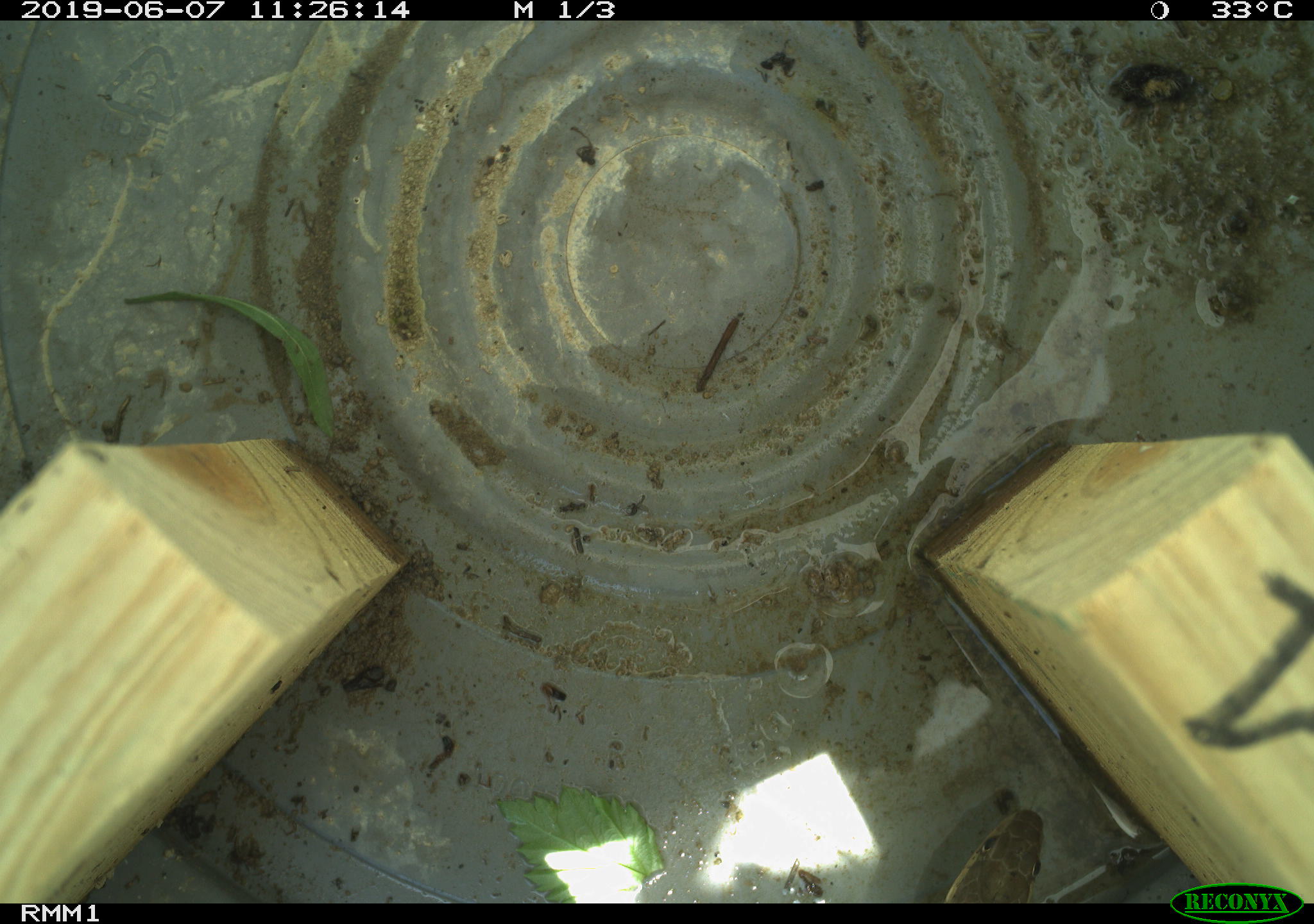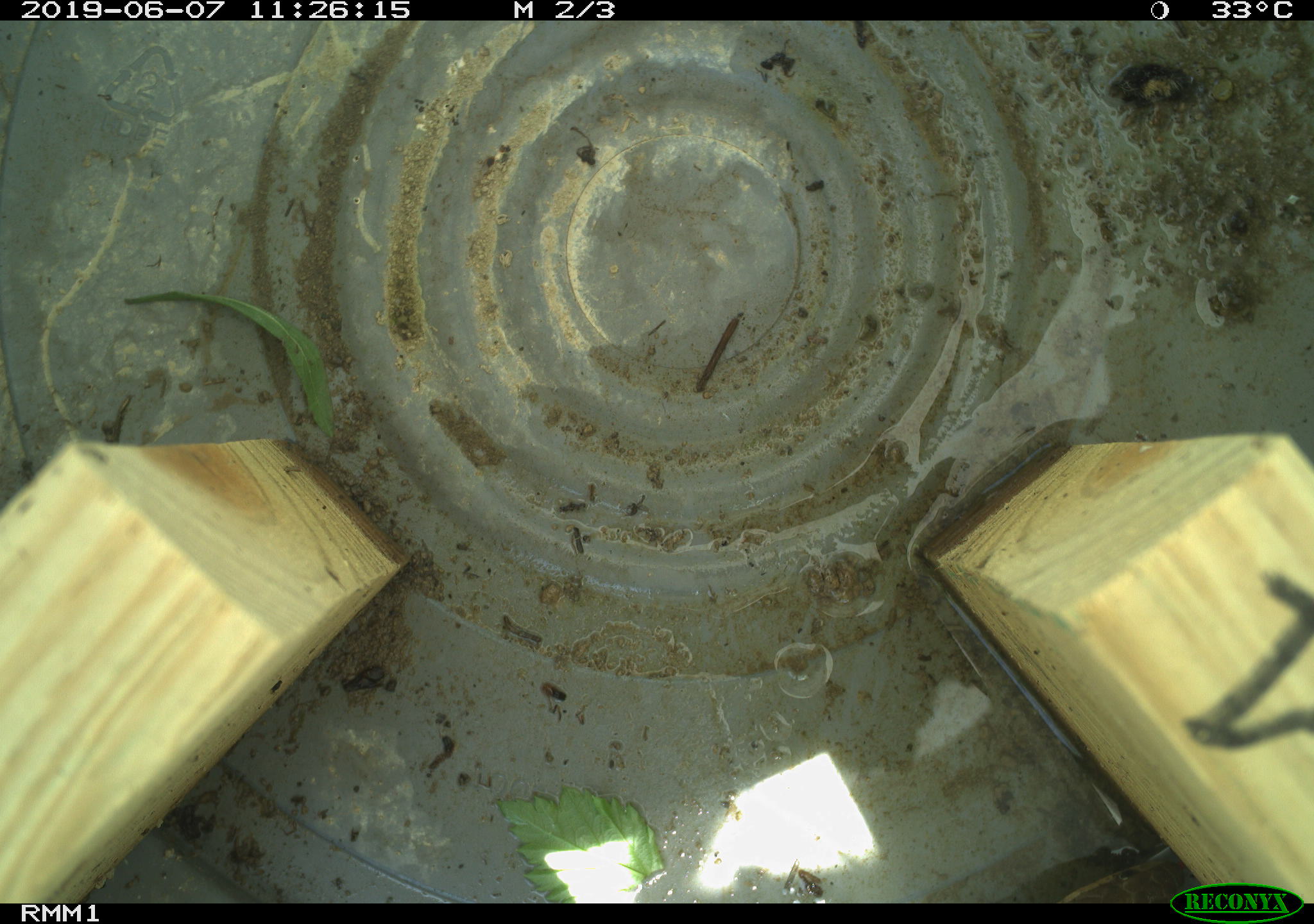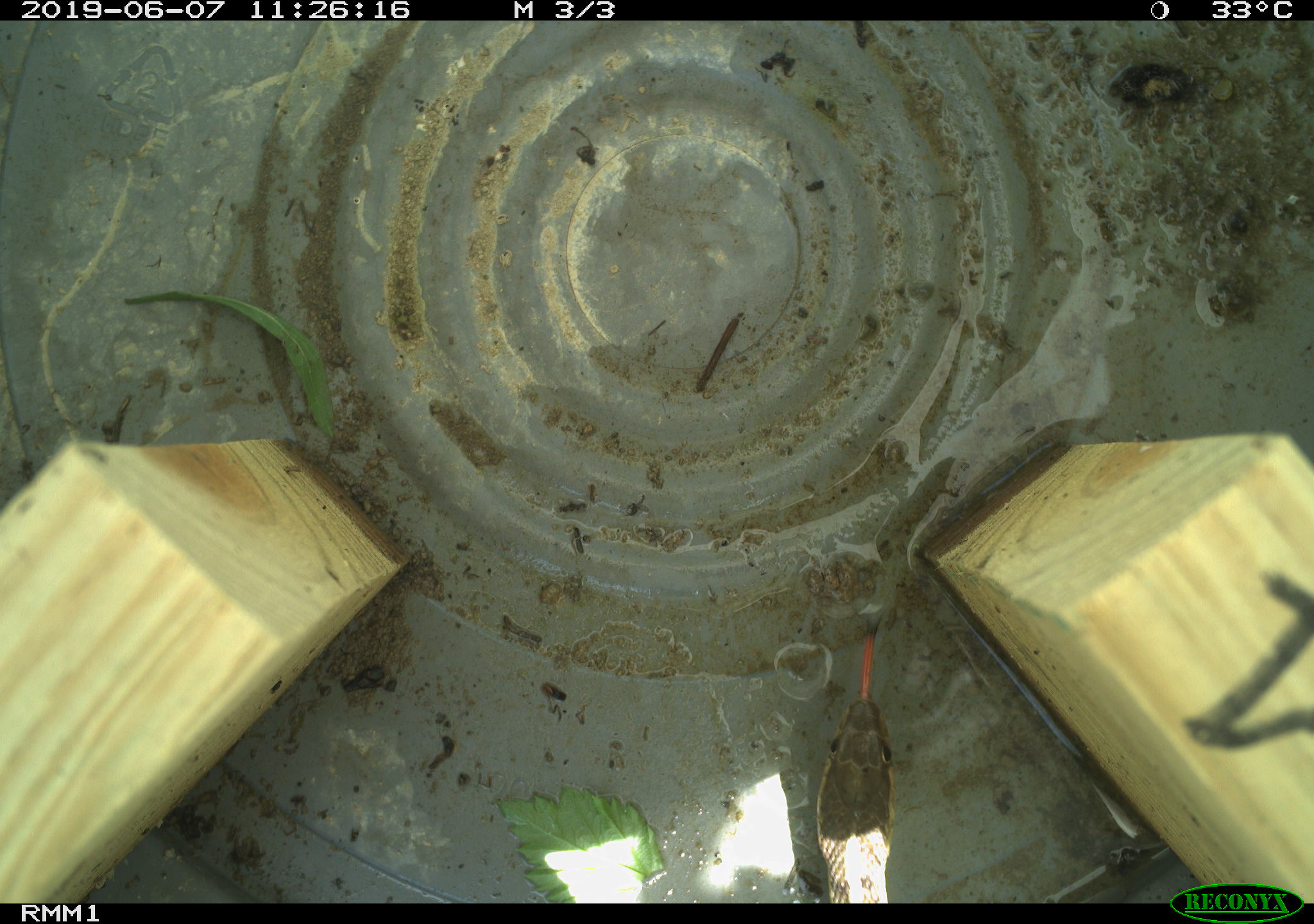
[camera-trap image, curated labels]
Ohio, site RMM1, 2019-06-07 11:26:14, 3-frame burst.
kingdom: Animalia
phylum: Chordata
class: Reptilia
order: Squamata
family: Colubridae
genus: Thamnophis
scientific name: Thamnophis sirtalis sirtalis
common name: eastern gartersnake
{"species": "eastern gartersnake (Thamnophis sirtalis sirtalis)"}